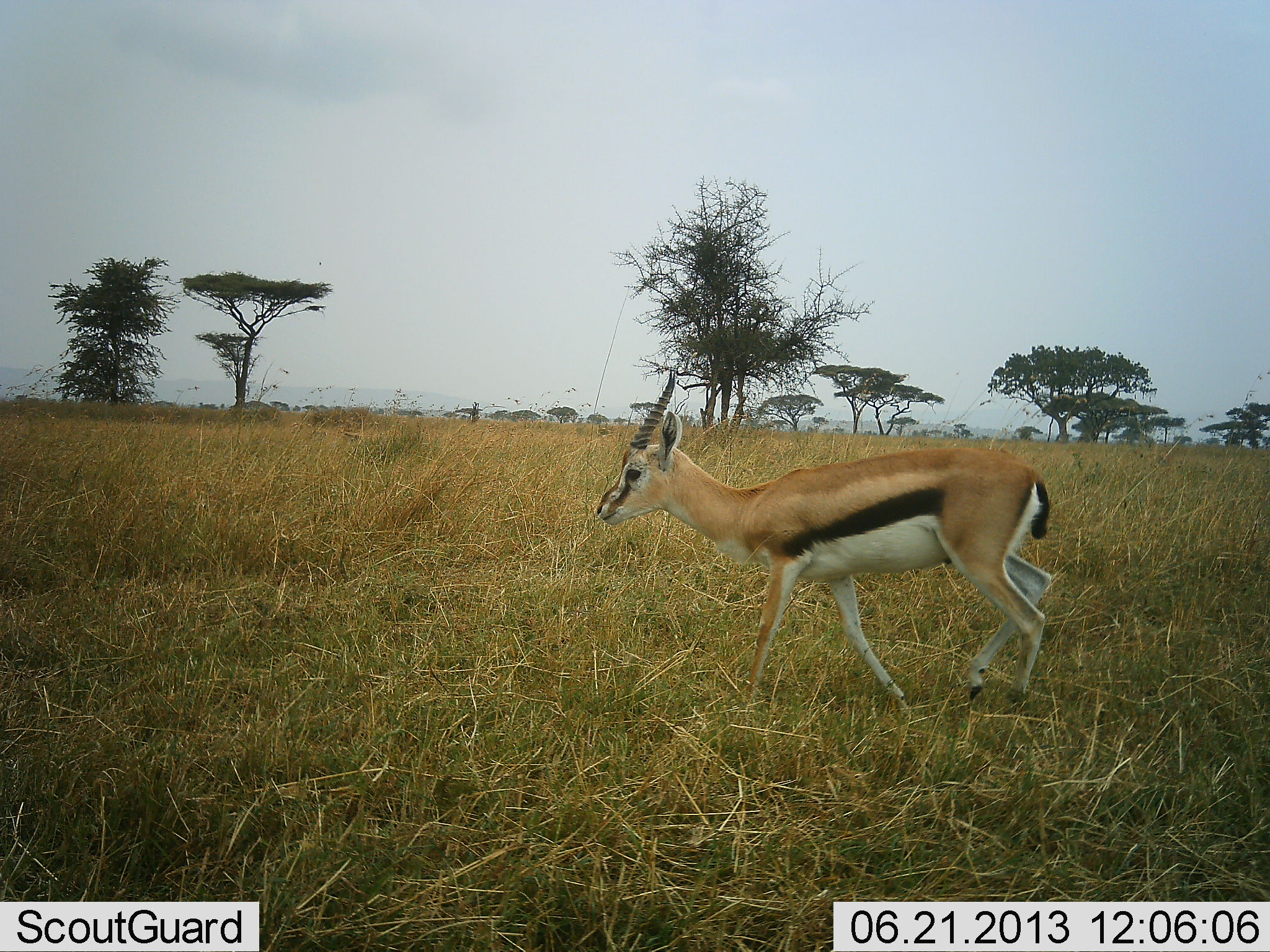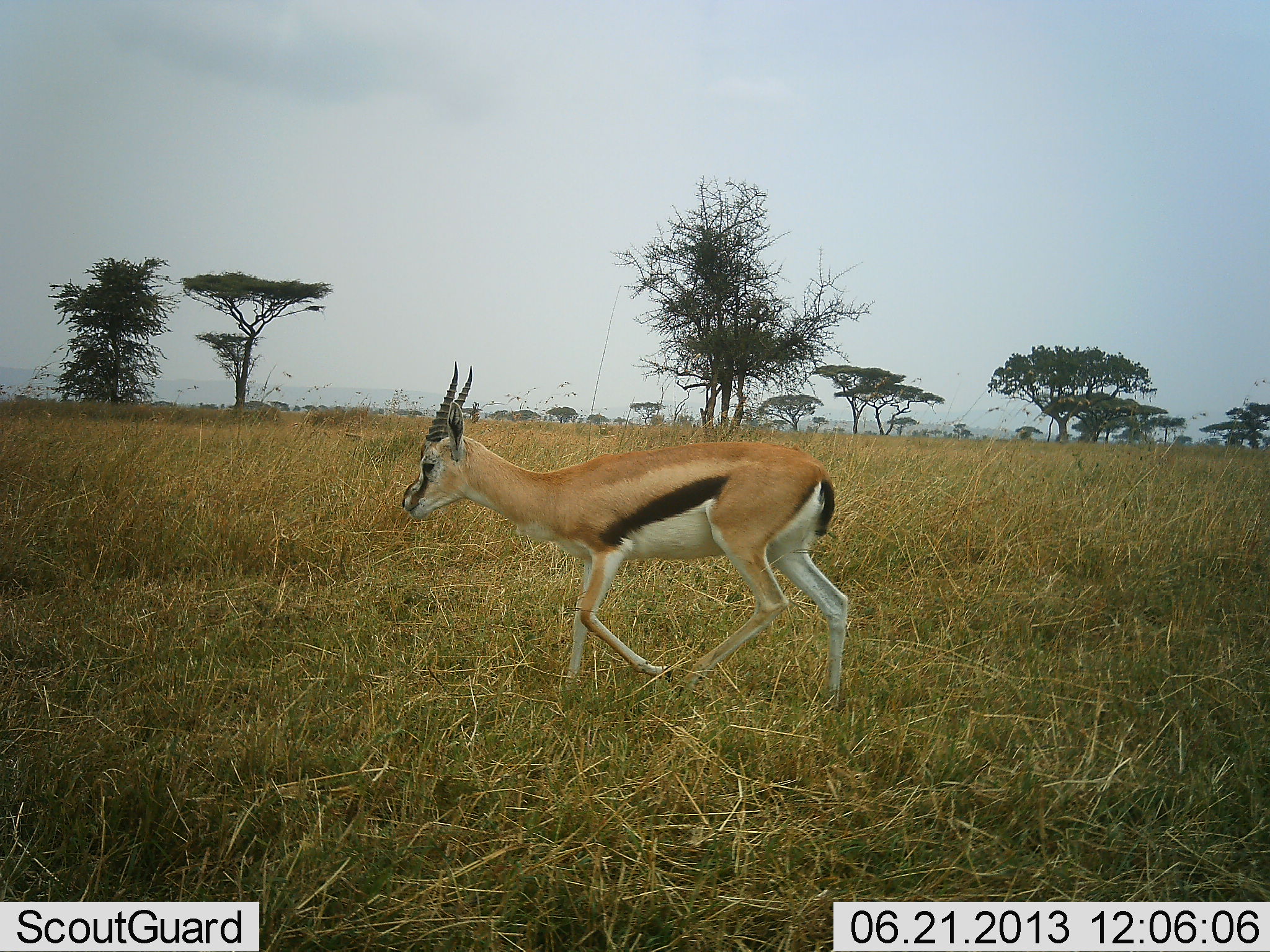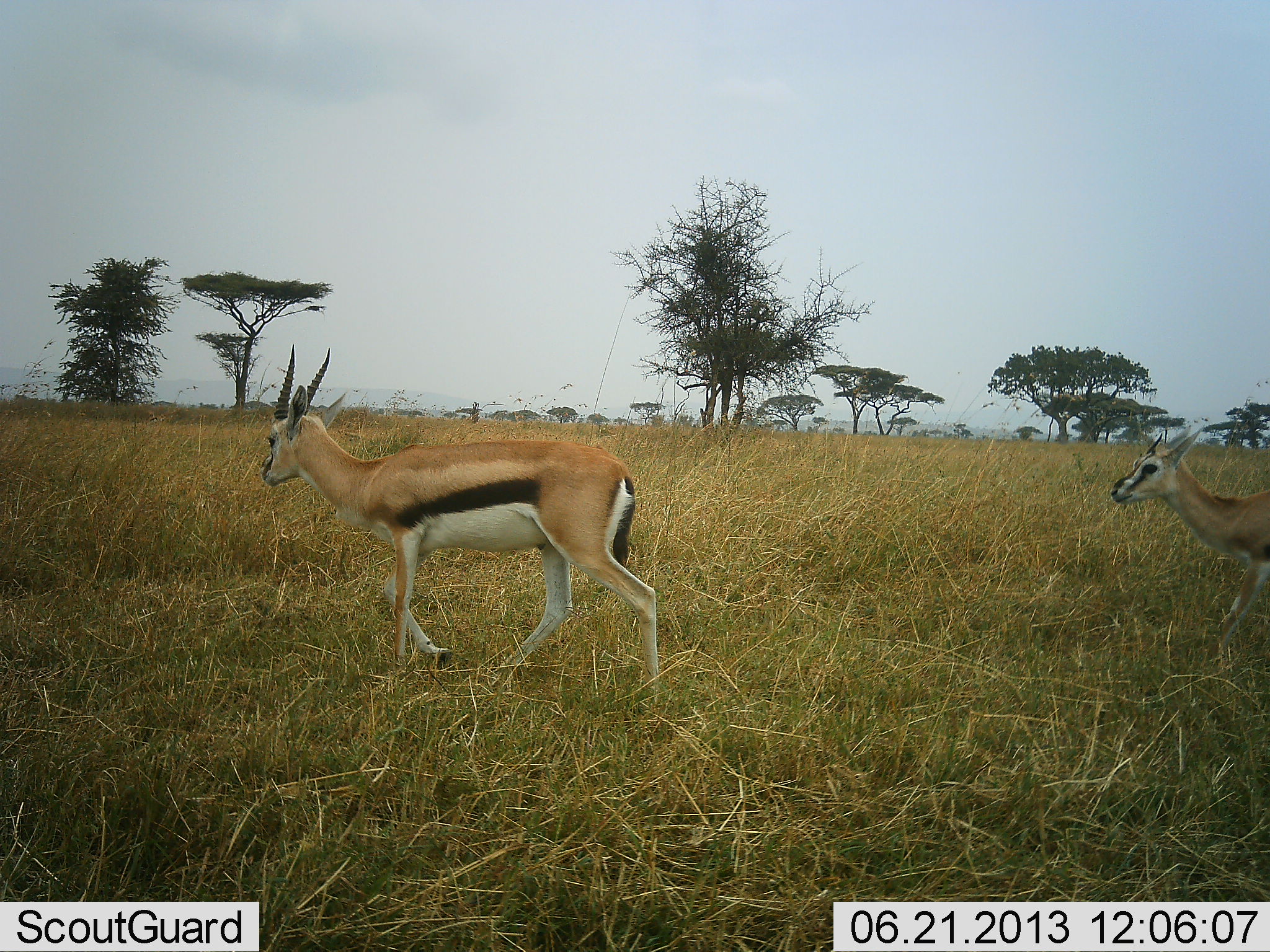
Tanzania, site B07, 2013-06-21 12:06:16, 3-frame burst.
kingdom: Animalia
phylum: Chordata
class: Mammalia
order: Artiodactyla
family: Bovidae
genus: Eudorcas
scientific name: Eudorcas thomsonii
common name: thomson's gazelle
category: gazellethomsons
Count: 2.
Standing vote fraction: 12%.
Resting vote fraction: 0%.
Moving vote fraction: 100%.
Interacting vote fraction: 0%.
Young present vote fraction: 0%.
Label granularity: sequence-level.